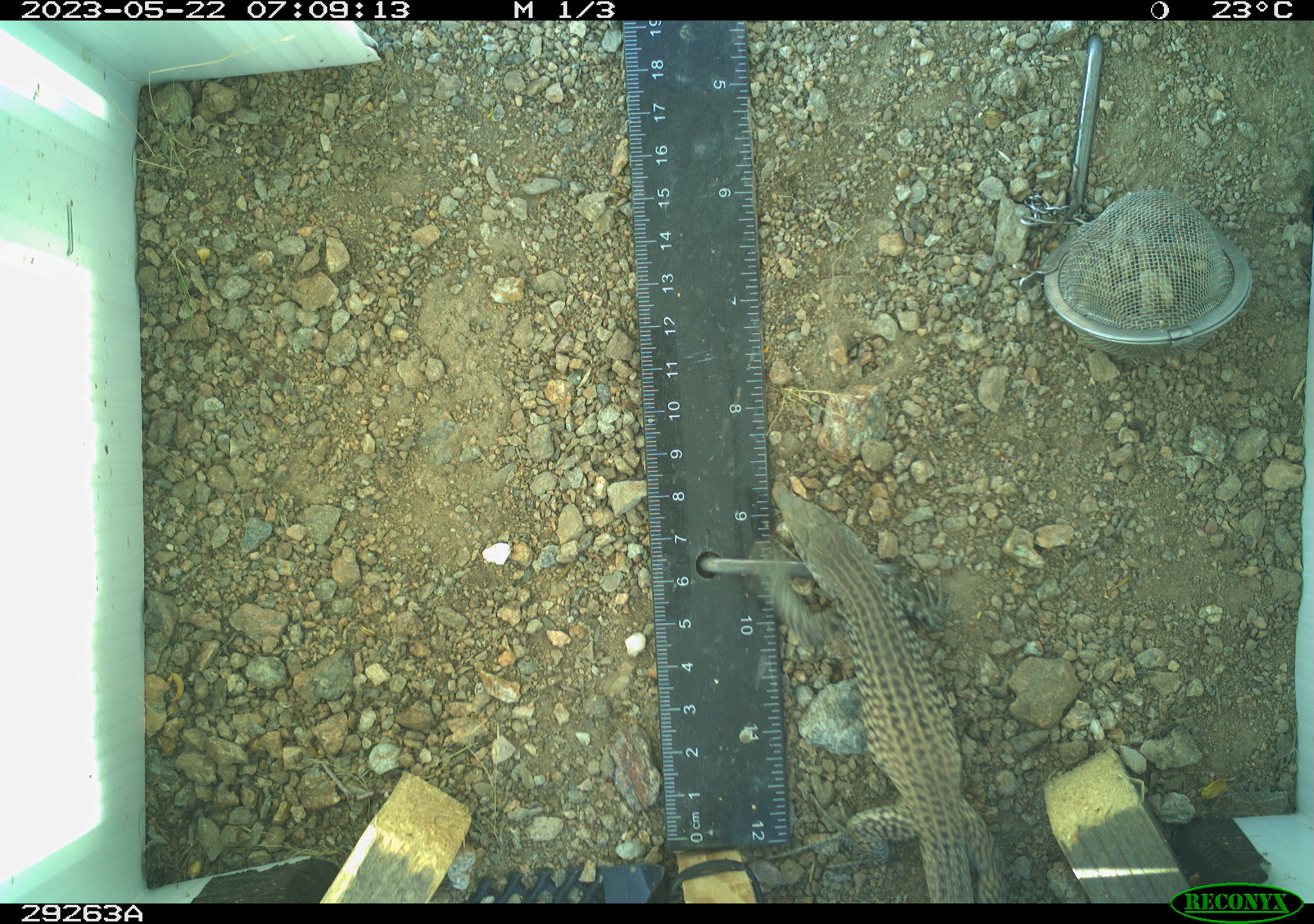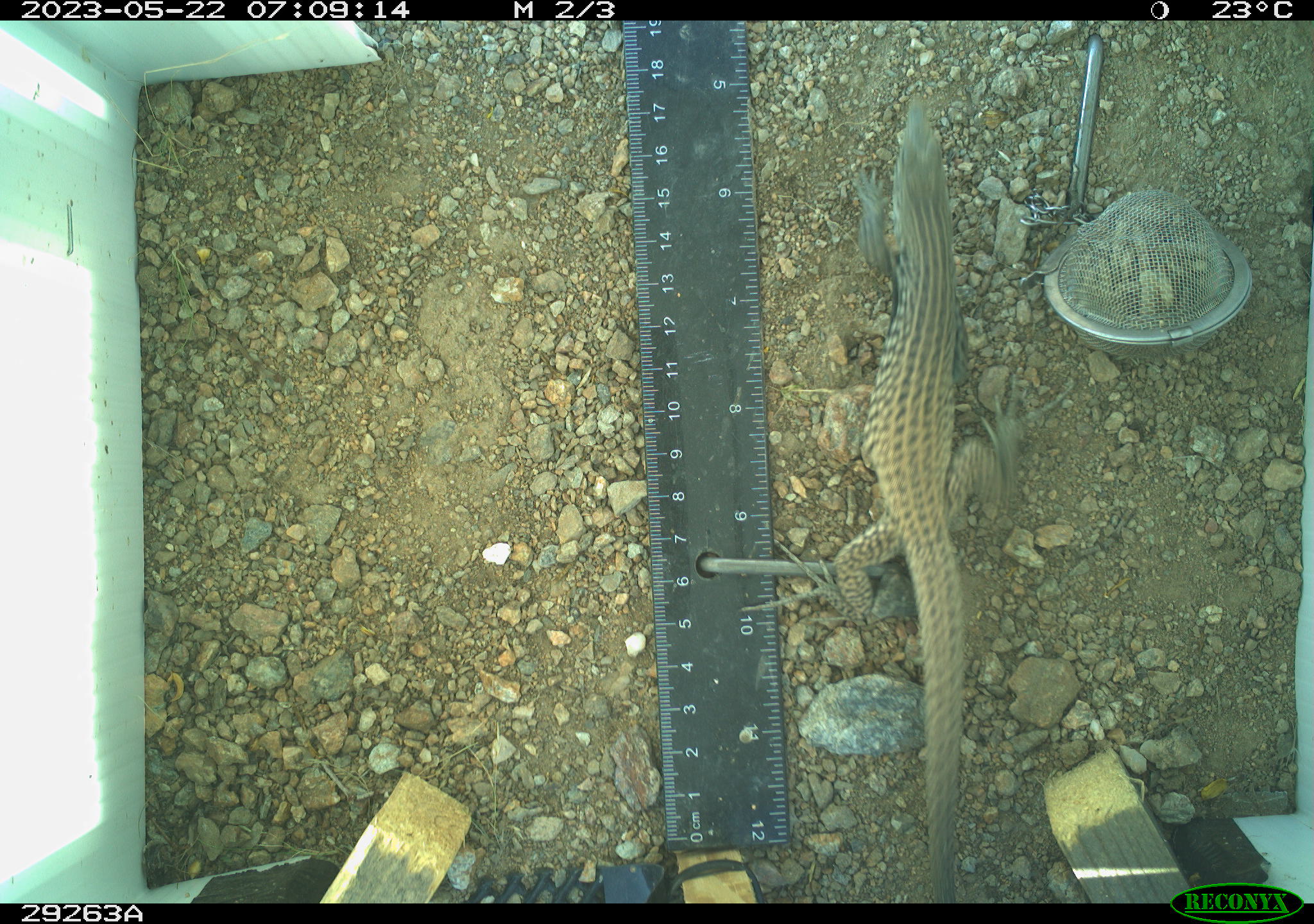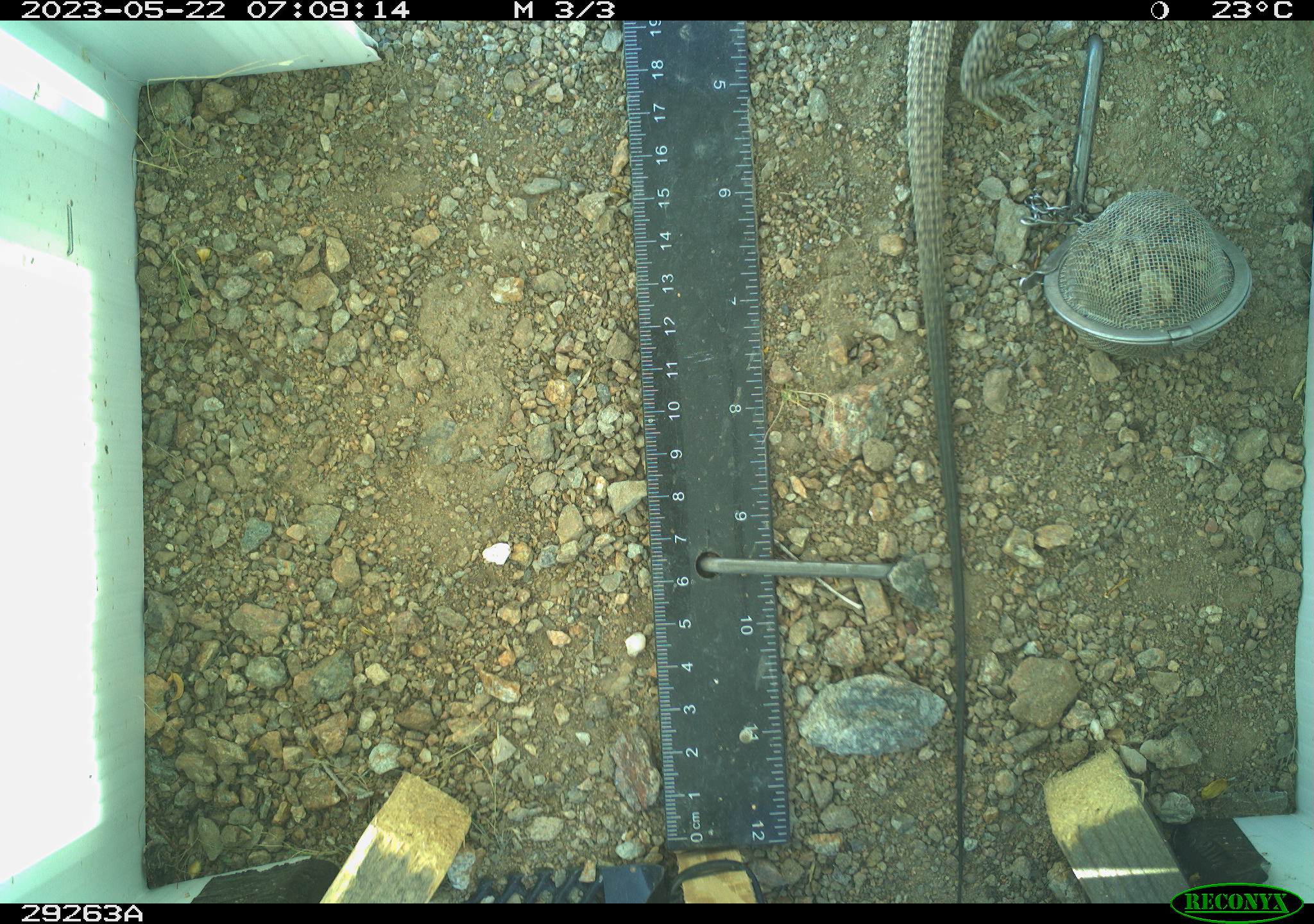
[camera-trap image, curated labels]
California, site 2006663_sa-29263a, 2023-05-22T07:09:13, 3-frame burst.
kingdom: Animalia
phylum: Chordata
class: Reptilia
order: Squamata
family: Teiidae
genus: Aspidoscelis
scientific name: Aspidoscelis tigris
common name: western whiptail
Western whiptail (Aspidoscelis tigris).